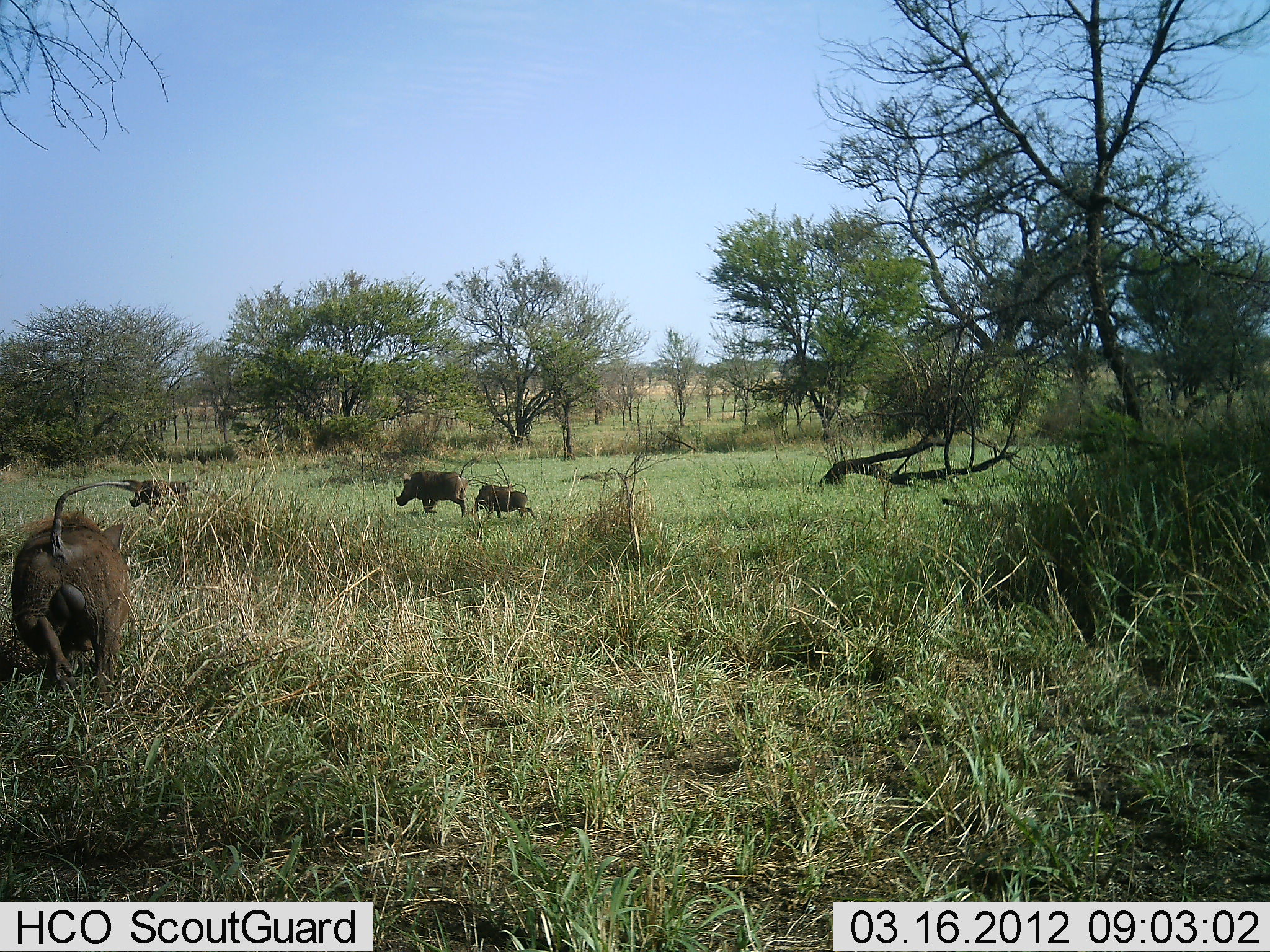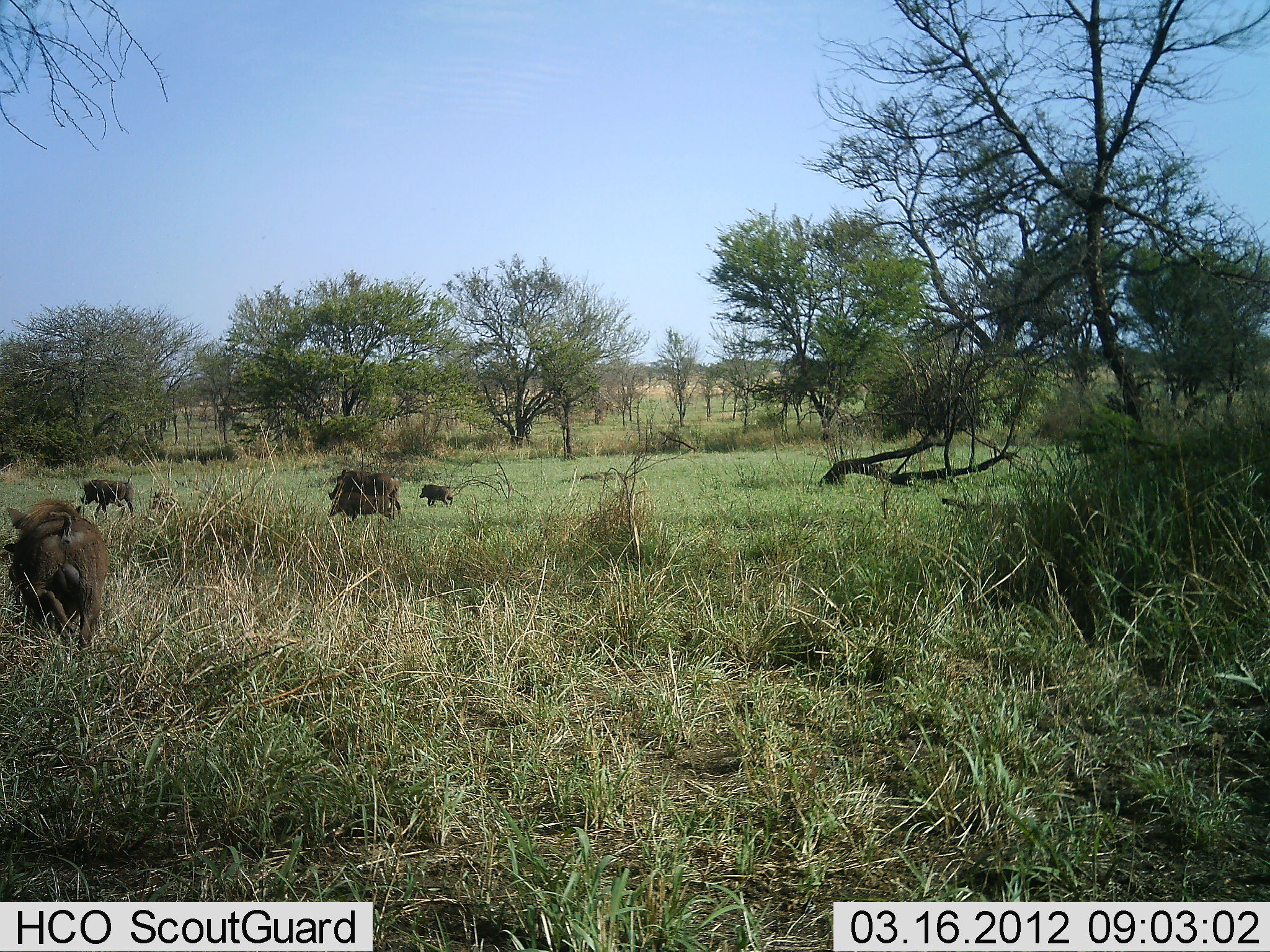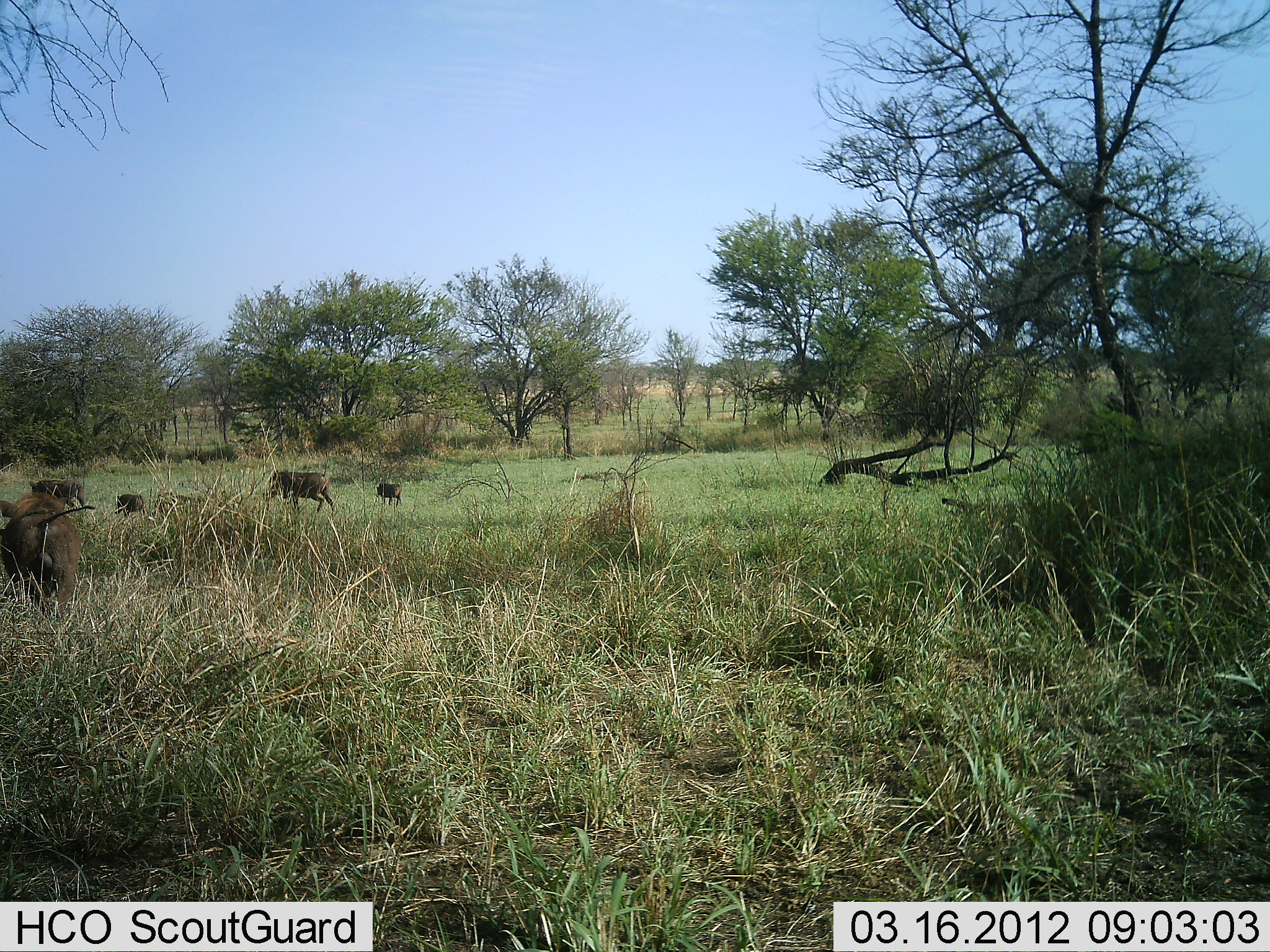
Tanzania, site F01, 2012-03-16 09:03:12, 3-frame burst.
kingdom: Animalia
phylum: Chordata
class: Mammalia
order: Artiodactyla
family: Suidae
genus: Phacochoerus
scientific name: Phacochoerus africanus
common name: warthog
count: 5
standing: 12%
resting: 0%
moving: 96%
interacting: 0%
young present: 71%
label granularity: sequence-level